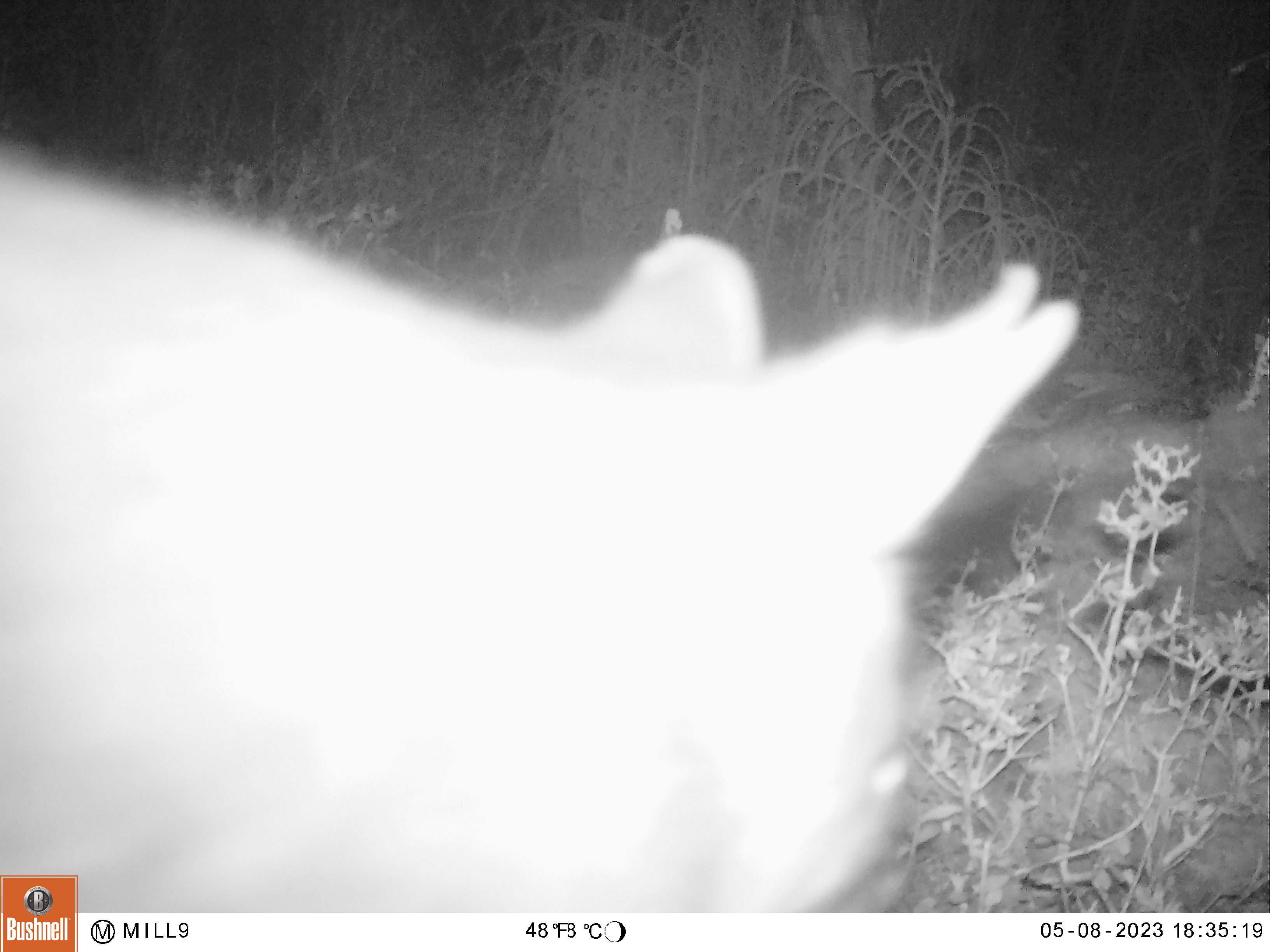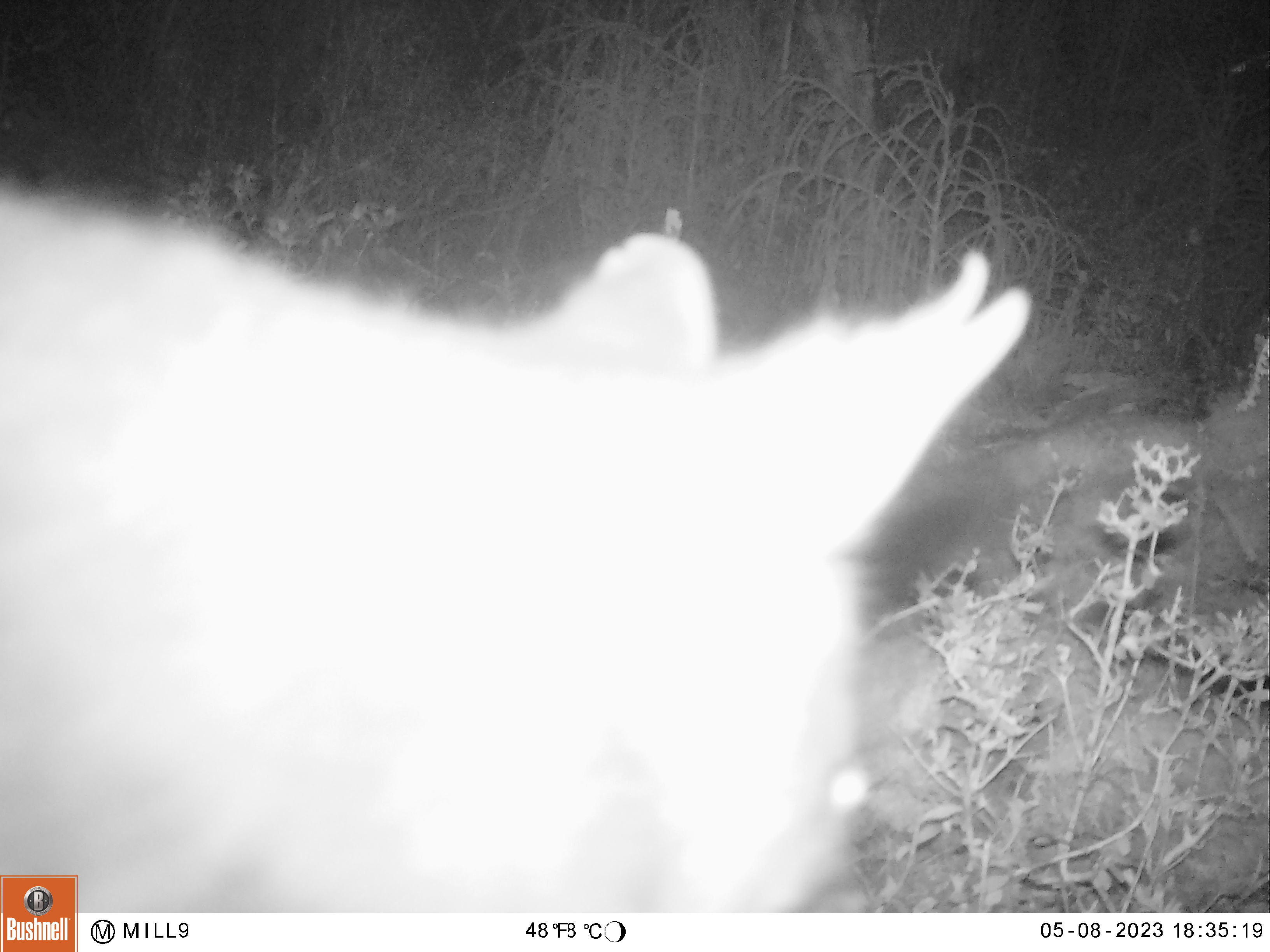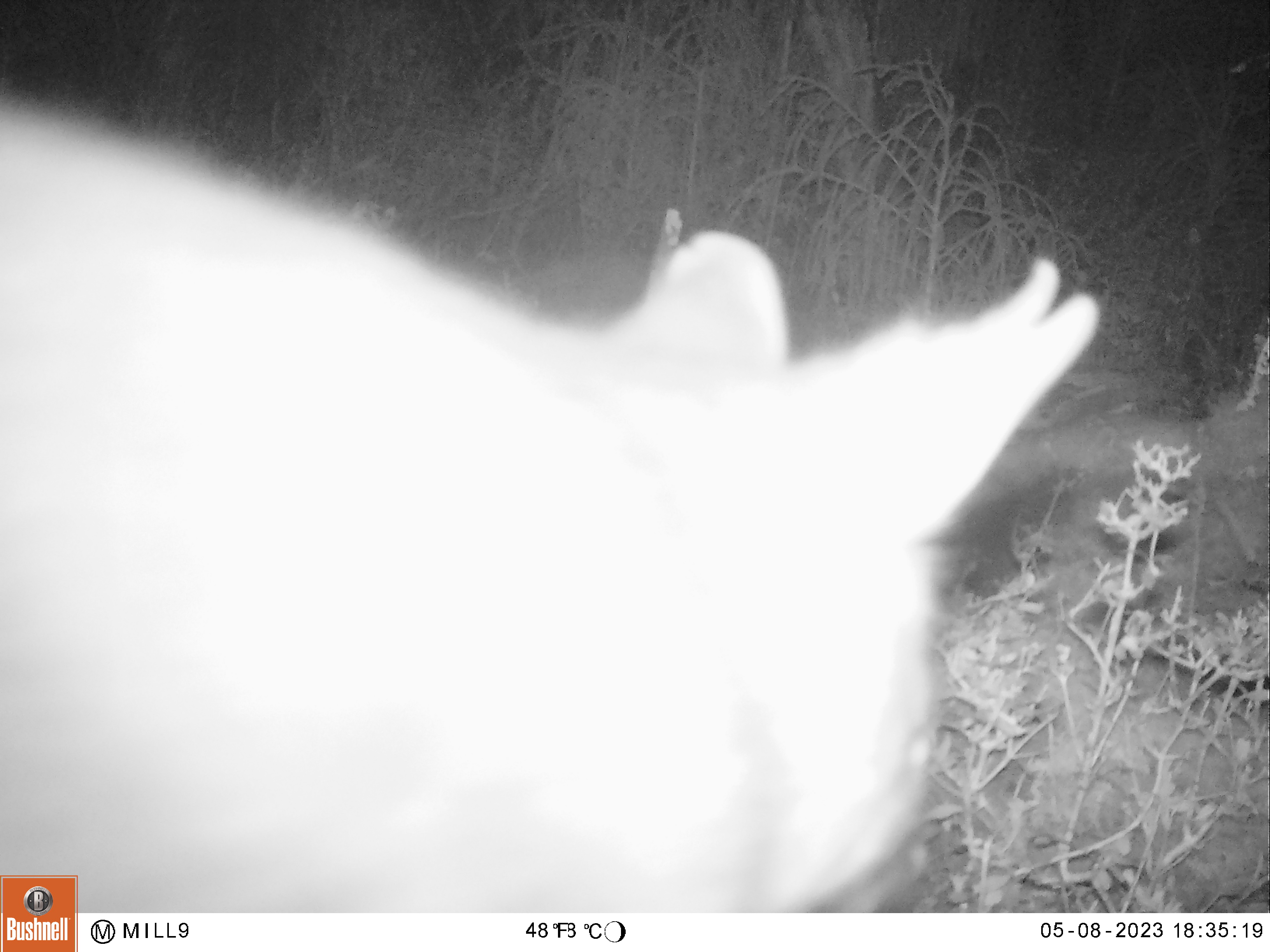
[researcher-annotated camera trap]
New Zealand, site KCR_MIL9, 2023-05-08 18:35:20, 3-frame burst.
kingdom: Animalia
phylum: Chordata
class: Mammalia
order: Diprotodontia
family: Phalangeridae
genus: Trichosurus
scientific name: Trichosurus vulpecula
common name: common brushtail possum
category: possum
Possum (common brushtail possum) (Trichosurus vulpecula).